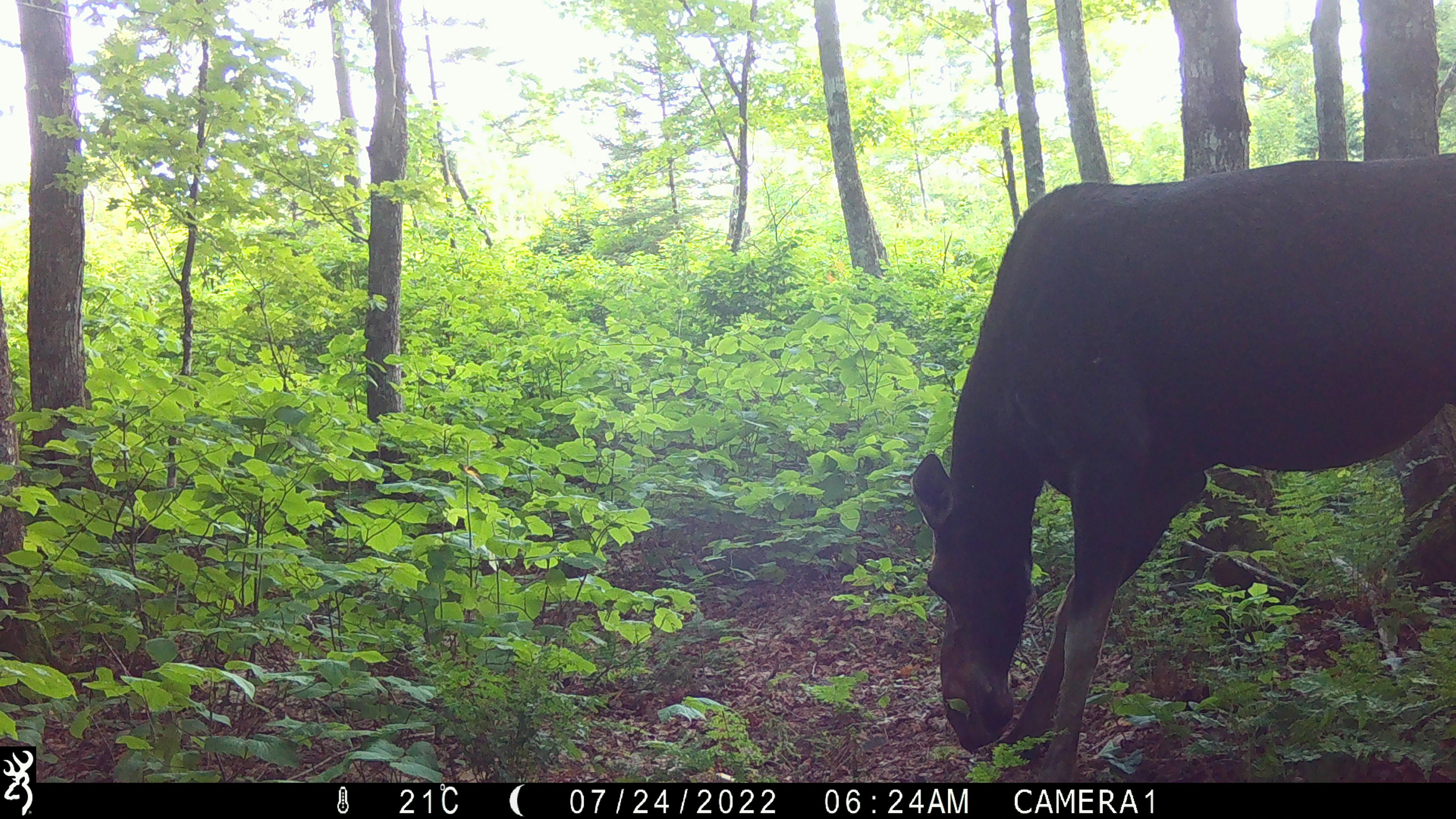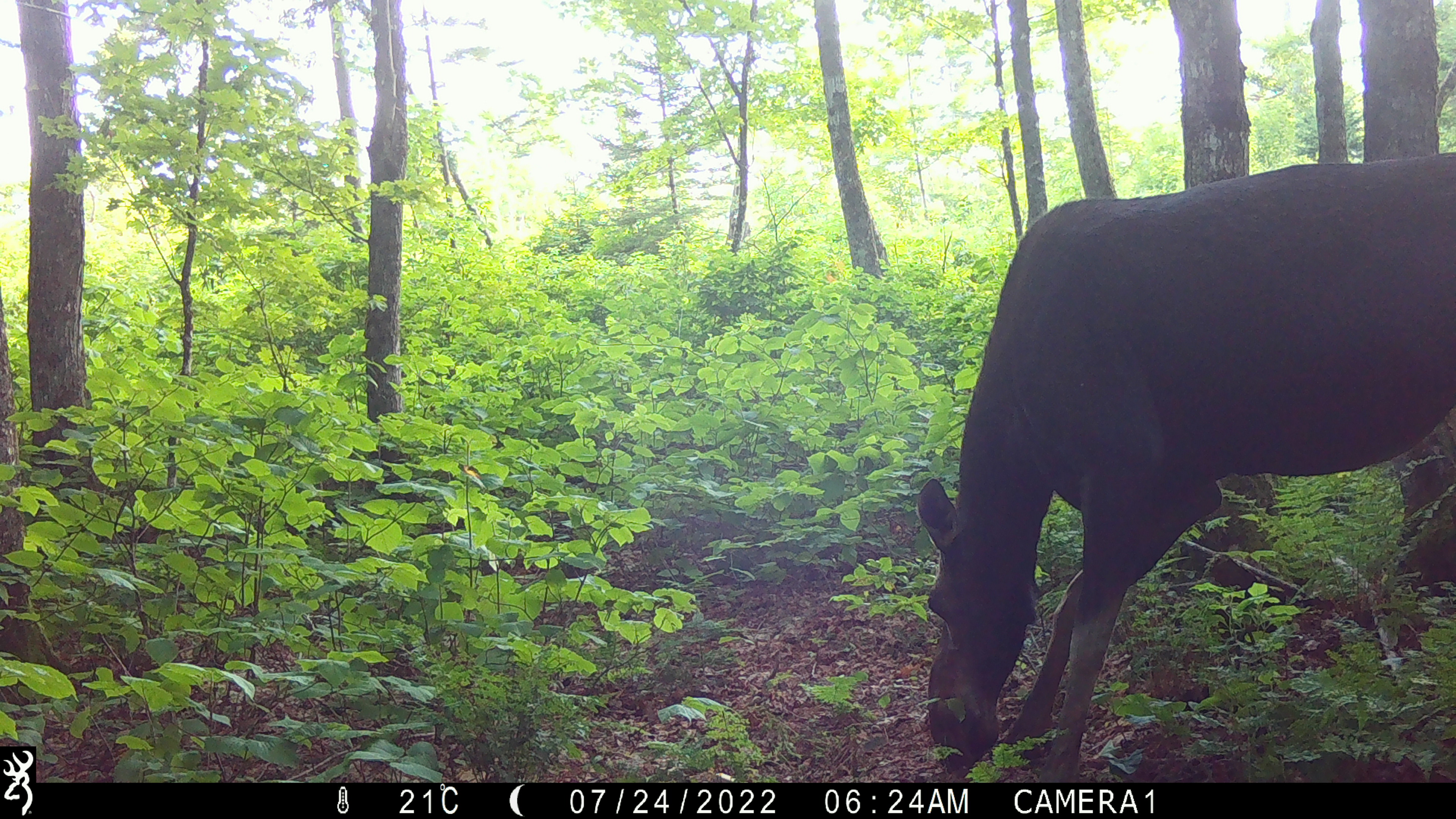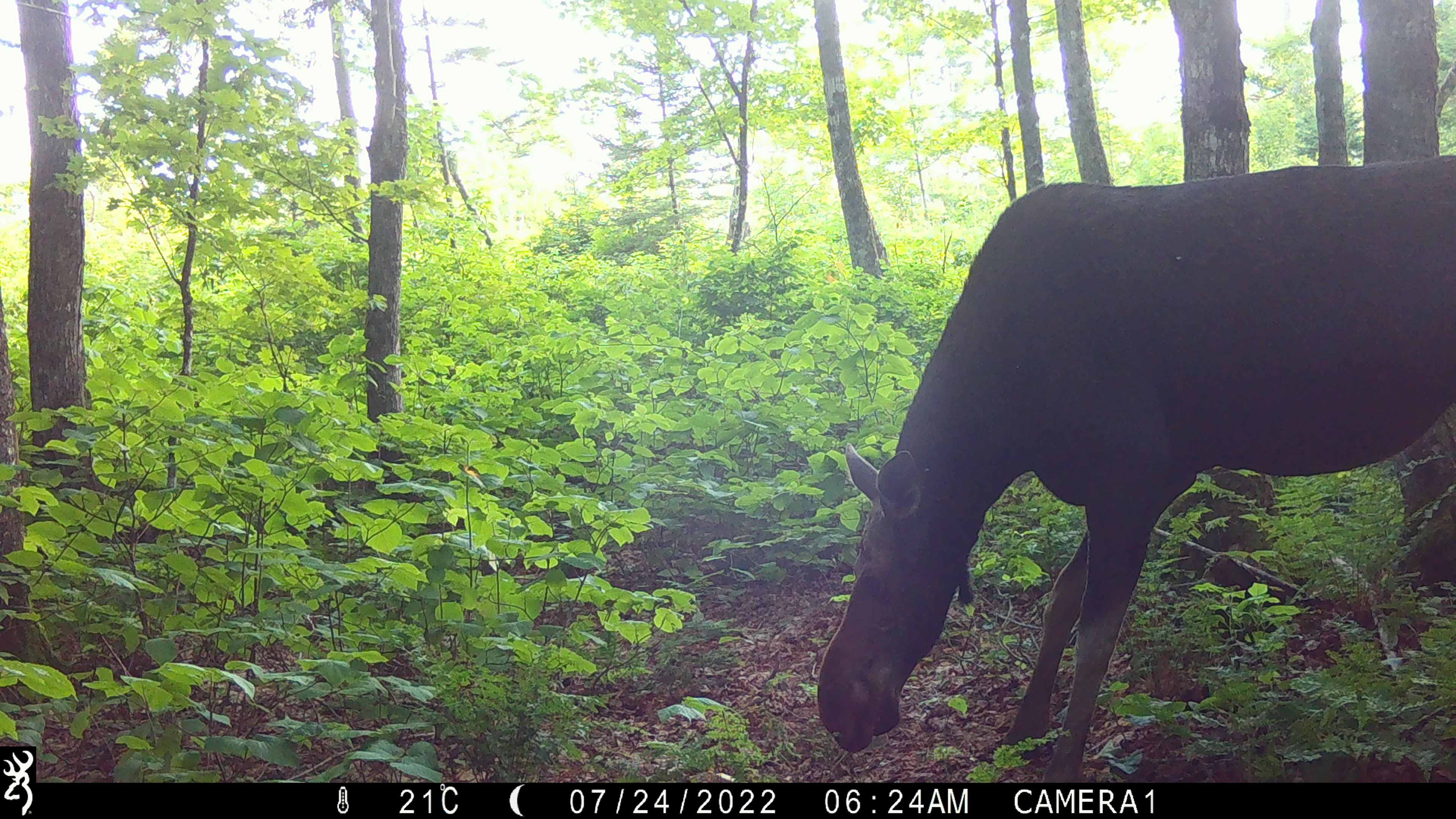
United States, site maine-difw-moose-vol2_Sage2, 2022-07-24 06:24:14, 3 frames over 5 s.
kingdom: Animalia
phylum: Chordata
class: Mammalia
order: Artiodactyla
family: Cervidae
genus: Alces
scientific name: Alces alces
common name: moose